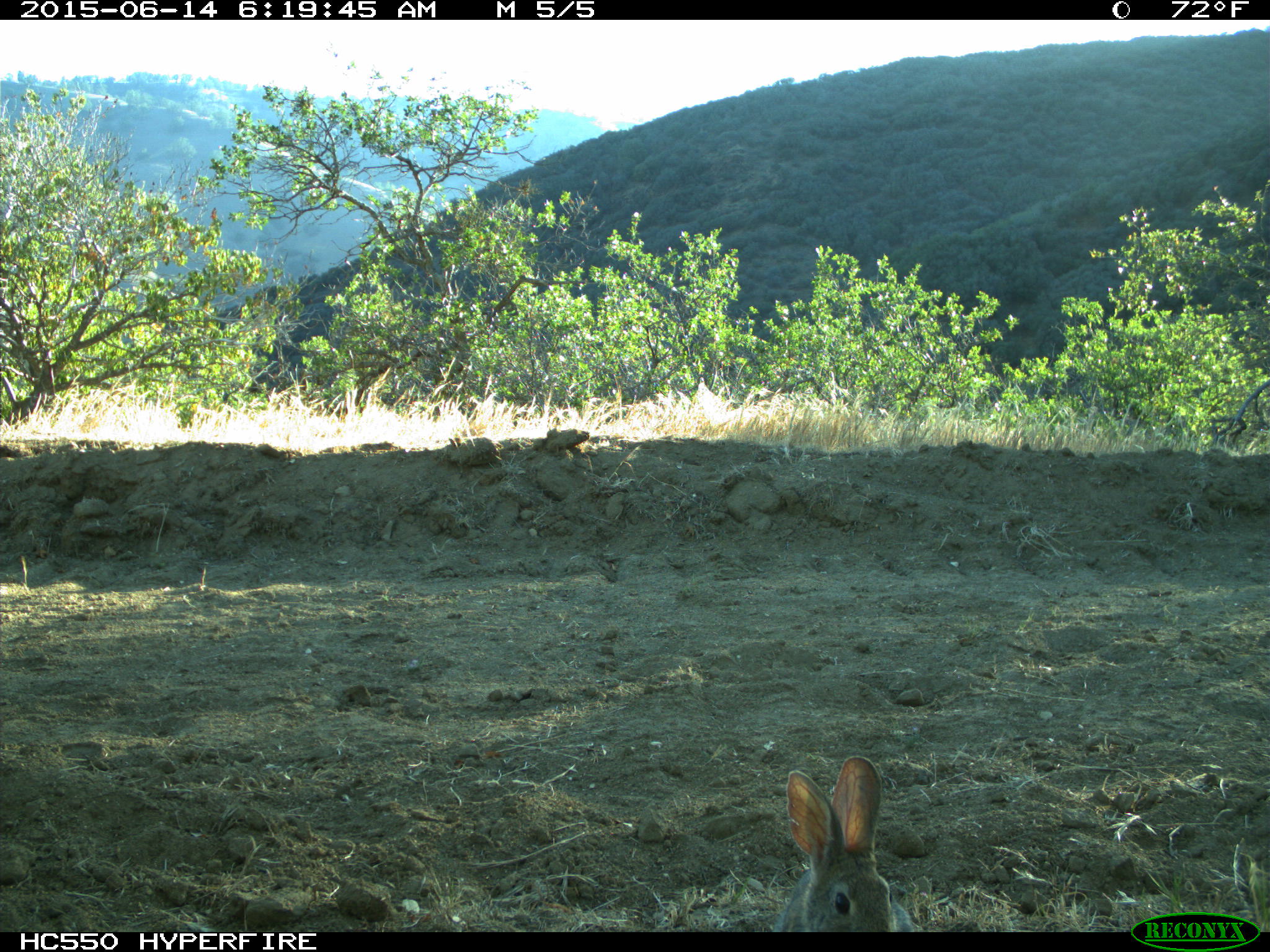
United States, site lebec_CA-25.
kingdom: Animalia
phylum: Chordata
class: Mammalia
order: Lagomorpha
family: Leporidae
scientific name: Leporidae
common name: rabbits and hares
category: unidentified rabbit